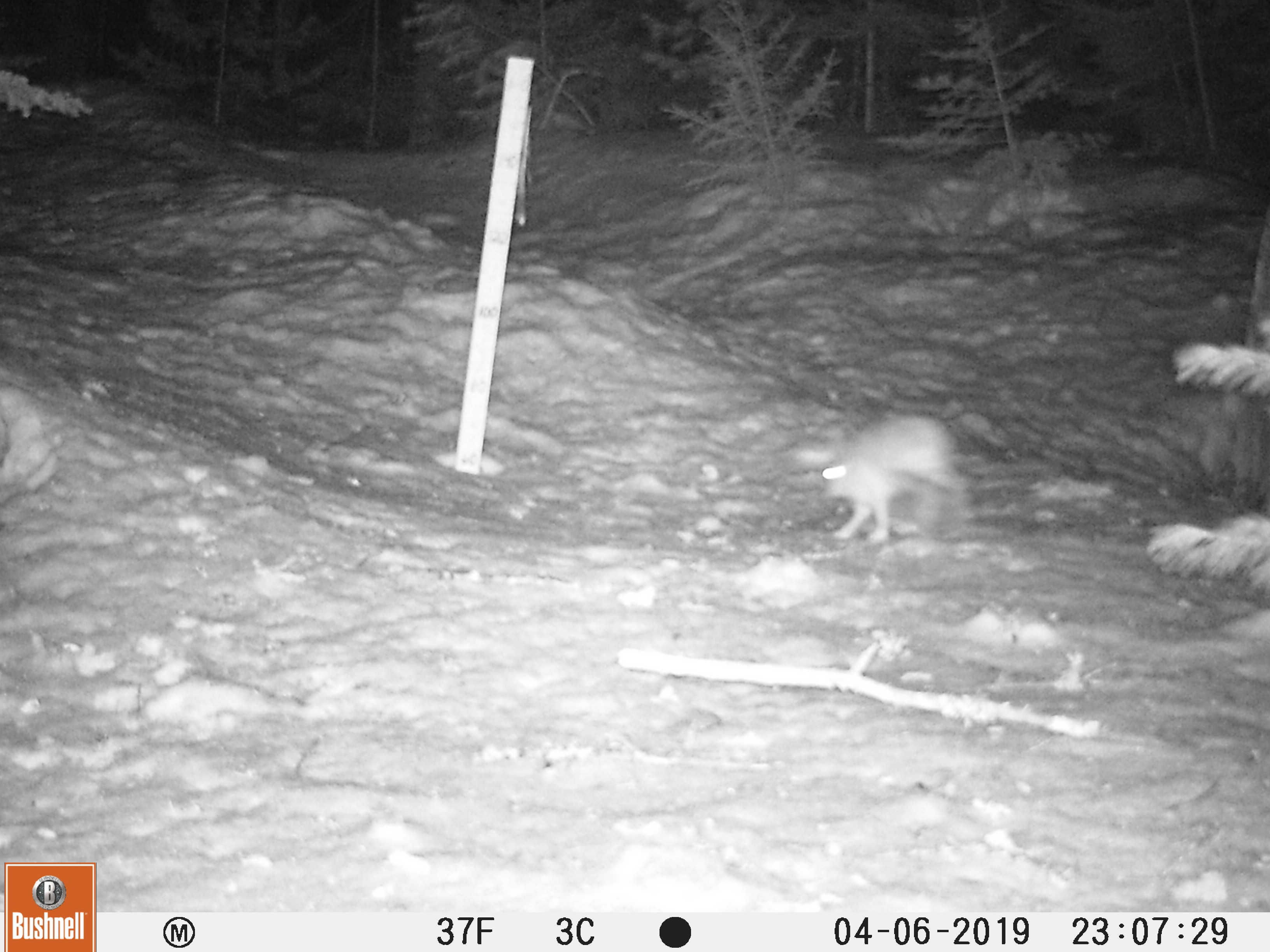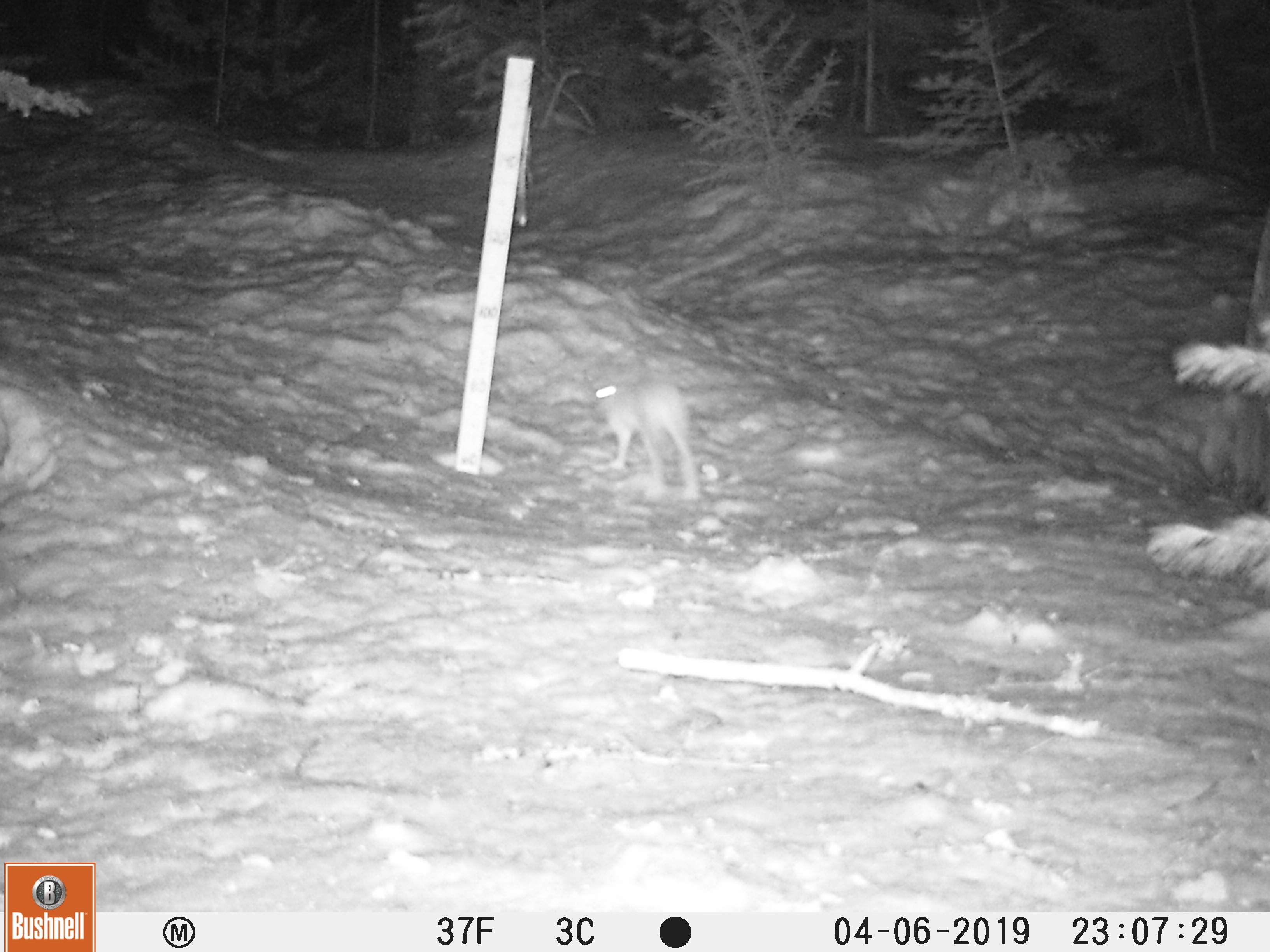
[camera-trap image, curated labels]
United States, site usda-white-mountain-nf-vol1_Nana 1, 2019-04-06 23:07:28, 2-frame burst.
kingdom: Animalia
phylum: Chordata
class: Mammalia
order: Lagomorpha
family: Leporidae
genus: Lepus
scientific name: Lepus americanus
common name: snowshoe hare